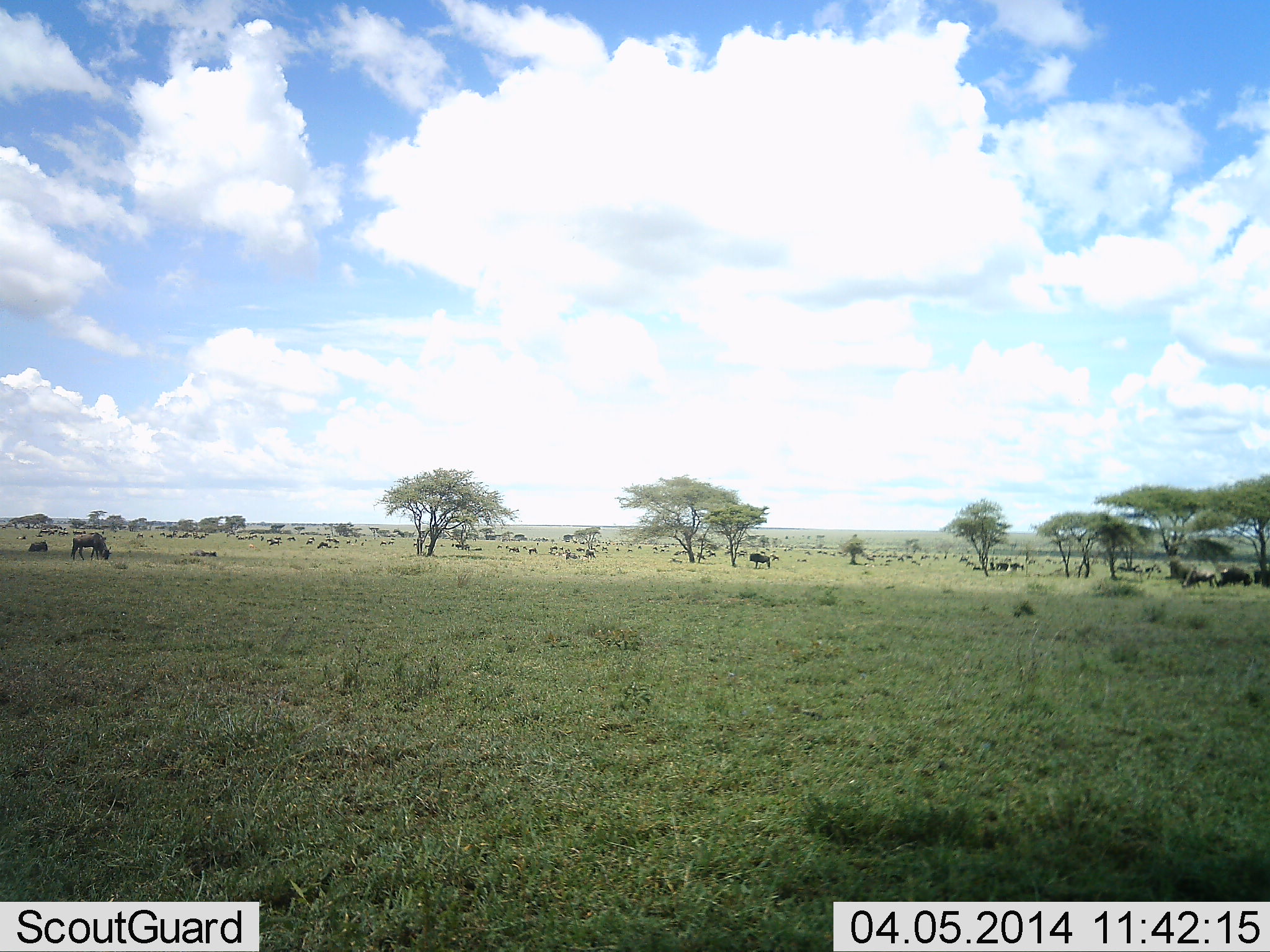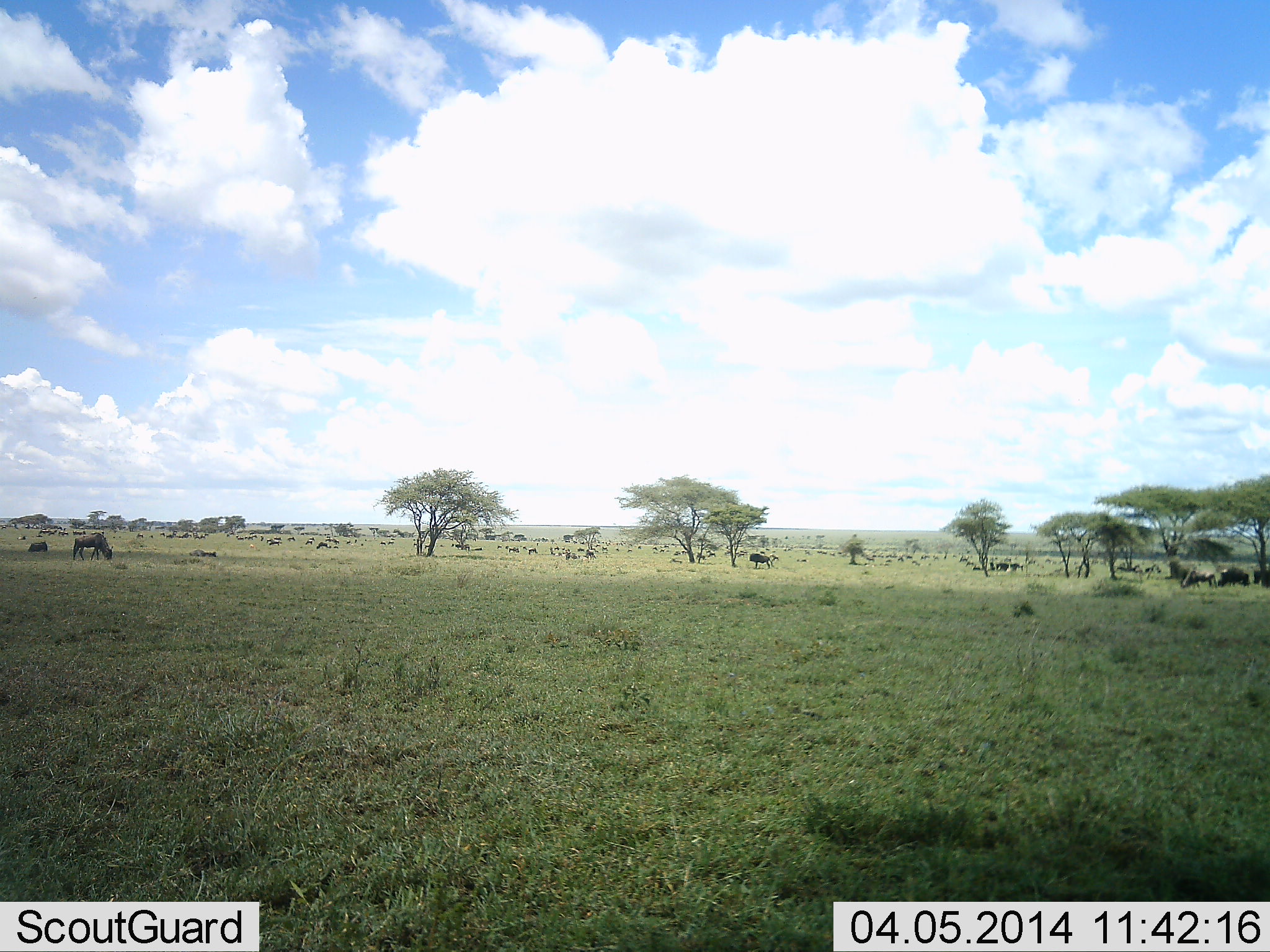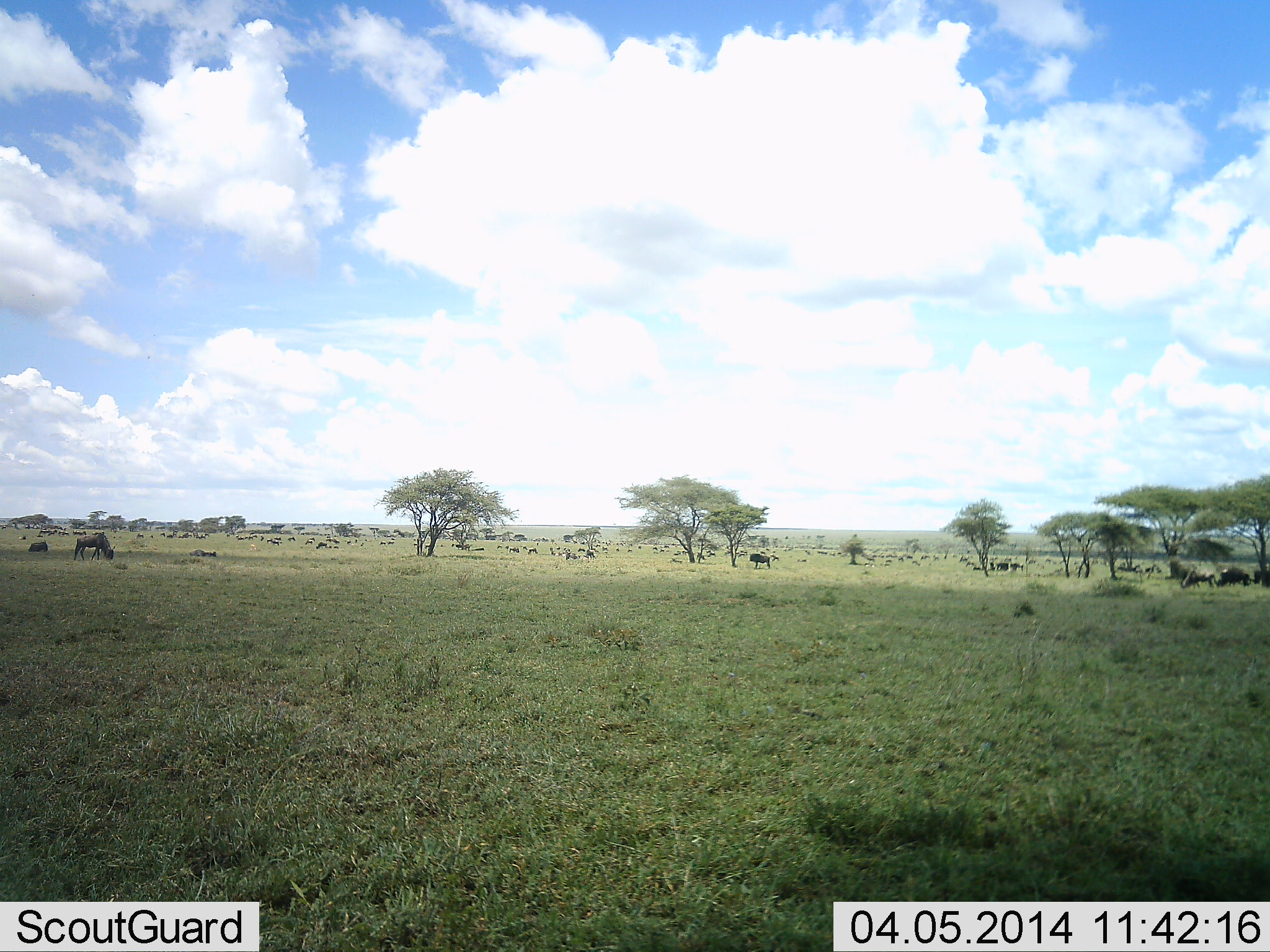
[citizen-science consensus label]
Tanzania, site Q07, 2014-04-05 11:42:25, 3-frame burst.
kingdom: Animalia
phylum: Chordata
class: Mammalia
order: Artiodactyla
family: Bovidae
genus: Connochaetes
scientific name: Connochaetes taurinus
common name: blue wildebeest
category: wildebeest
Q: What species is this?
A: Wildebeest (blue wildebeest) (Connochaetes taurinus).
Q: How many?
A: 11-50.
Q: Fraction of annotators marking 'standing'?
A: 50%.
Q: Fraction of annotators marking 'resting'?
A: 10%.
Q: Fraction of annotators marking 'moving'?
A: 10%.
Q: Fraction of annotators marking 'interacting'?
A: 0%.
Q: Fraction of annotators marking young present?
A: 0%.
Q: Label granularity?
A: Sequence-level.